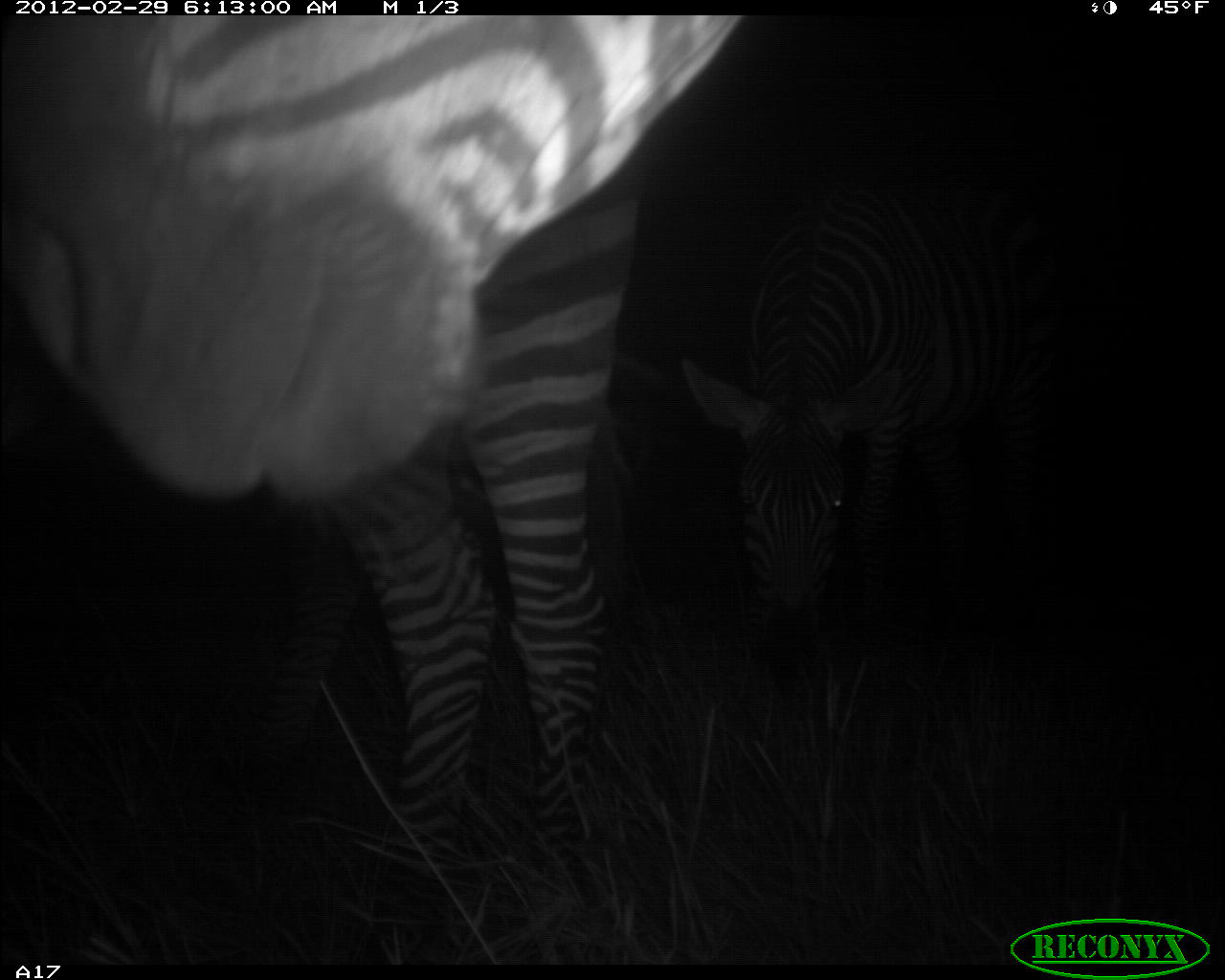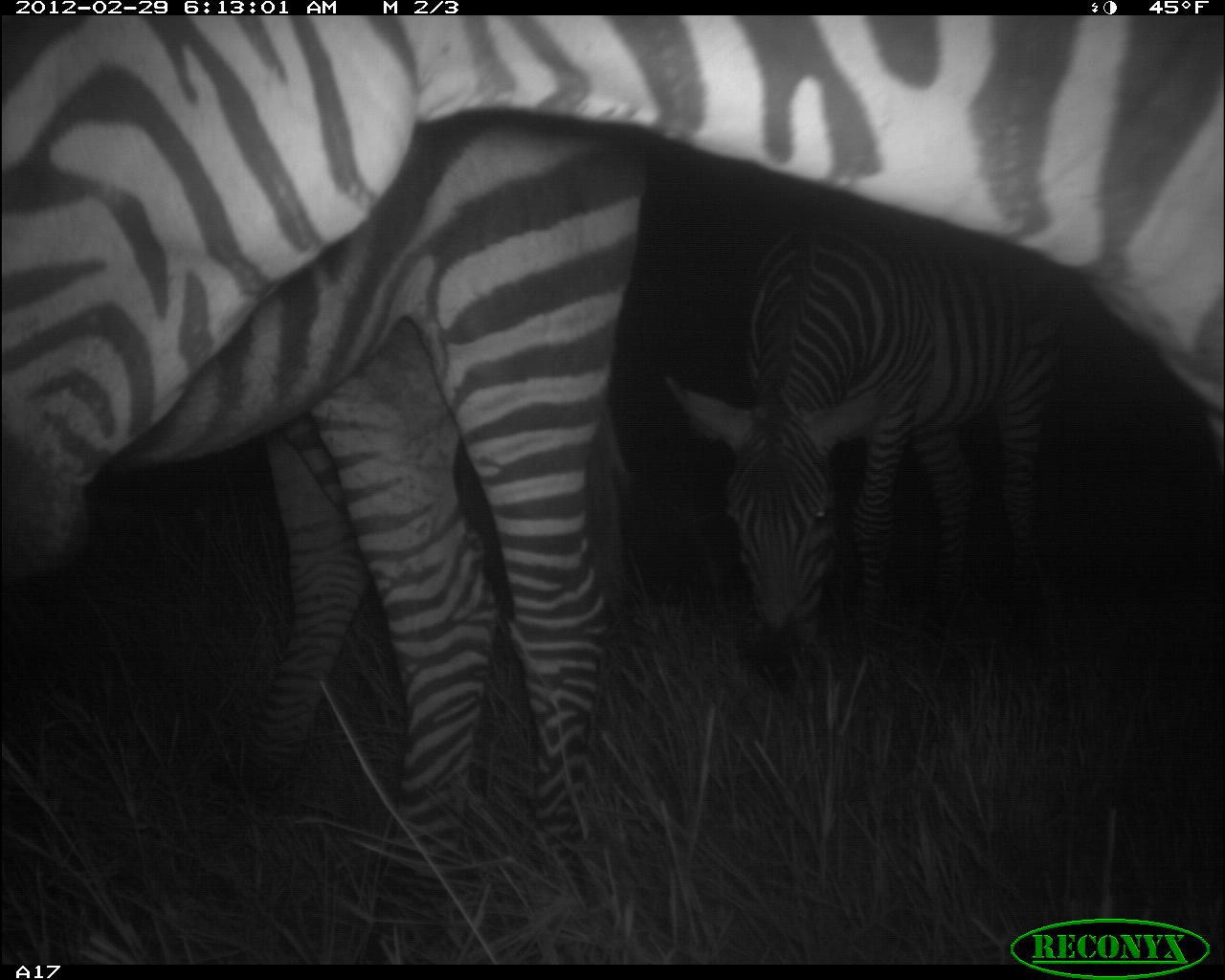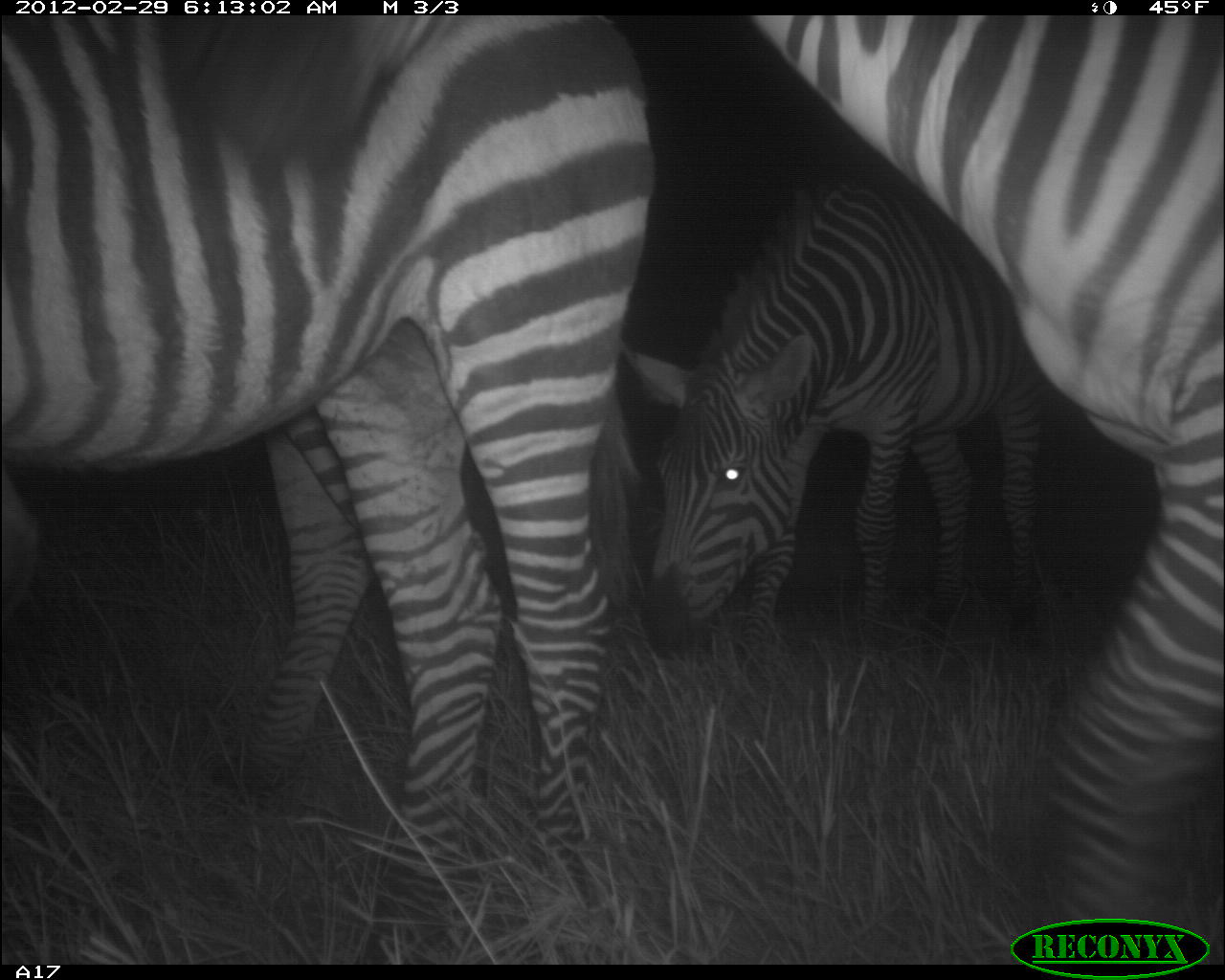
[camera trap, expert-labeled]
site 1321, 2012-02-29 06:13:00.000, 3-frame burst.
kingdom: Animalia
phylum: Chordata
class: Mammalia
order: Perissodactyla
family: Equidae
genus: Equus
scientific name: Equus quagga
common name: plains zebra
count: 2